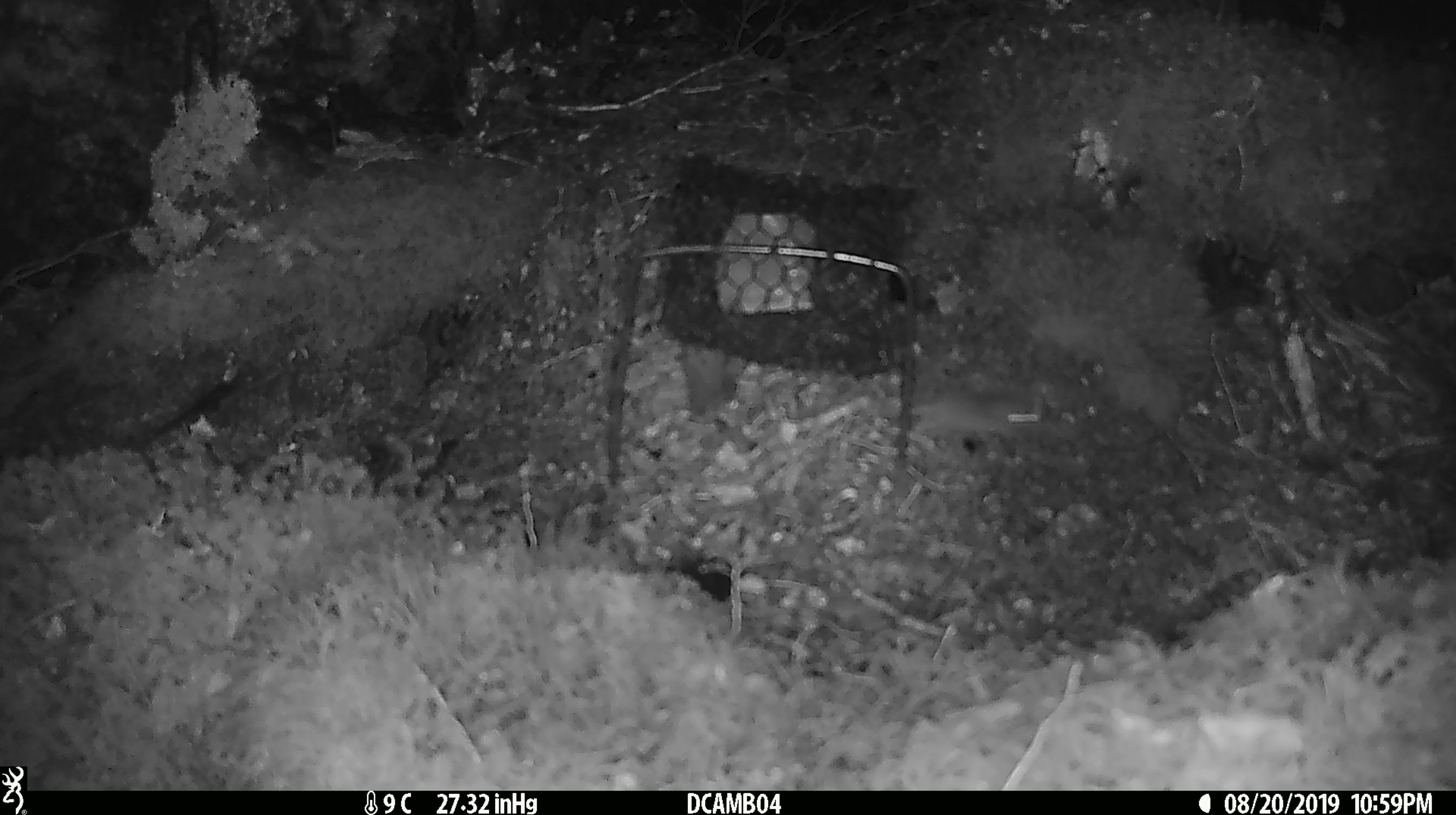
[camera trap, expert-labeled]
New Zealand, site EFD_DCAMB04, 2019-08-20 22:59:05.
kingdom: Animalia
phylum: Chordata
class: Mammalia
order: Rodentia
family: Muridae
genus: Mus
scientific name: Mus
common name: mouse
Mouse (Mus).